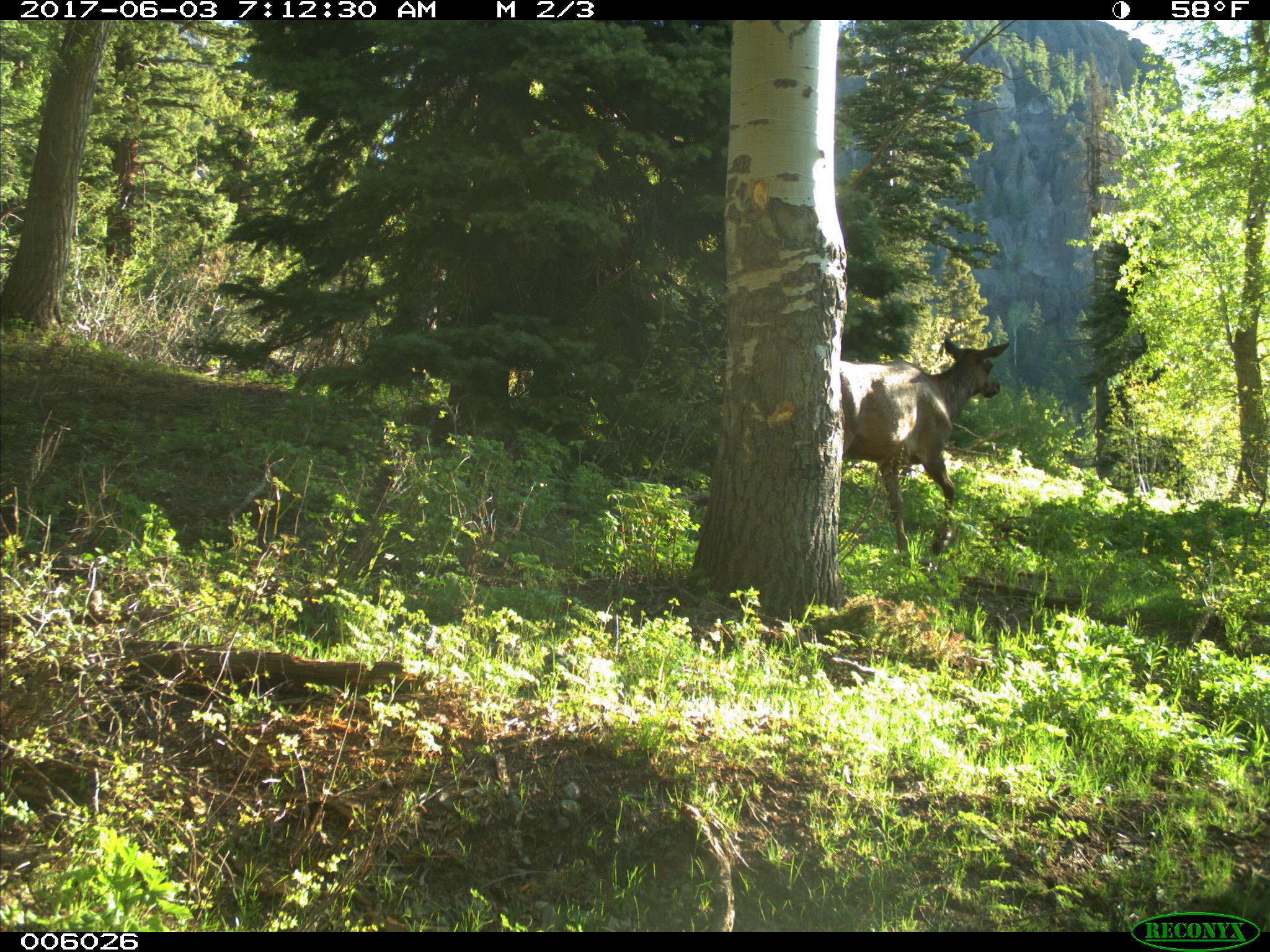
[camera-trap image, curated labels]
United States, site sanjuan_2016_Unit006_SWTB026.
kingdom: Animalia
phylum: Chordata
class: Mammalia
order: Artiodactyla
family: Cervidae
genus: Cervus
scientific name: Cervus elaphus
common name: red deer